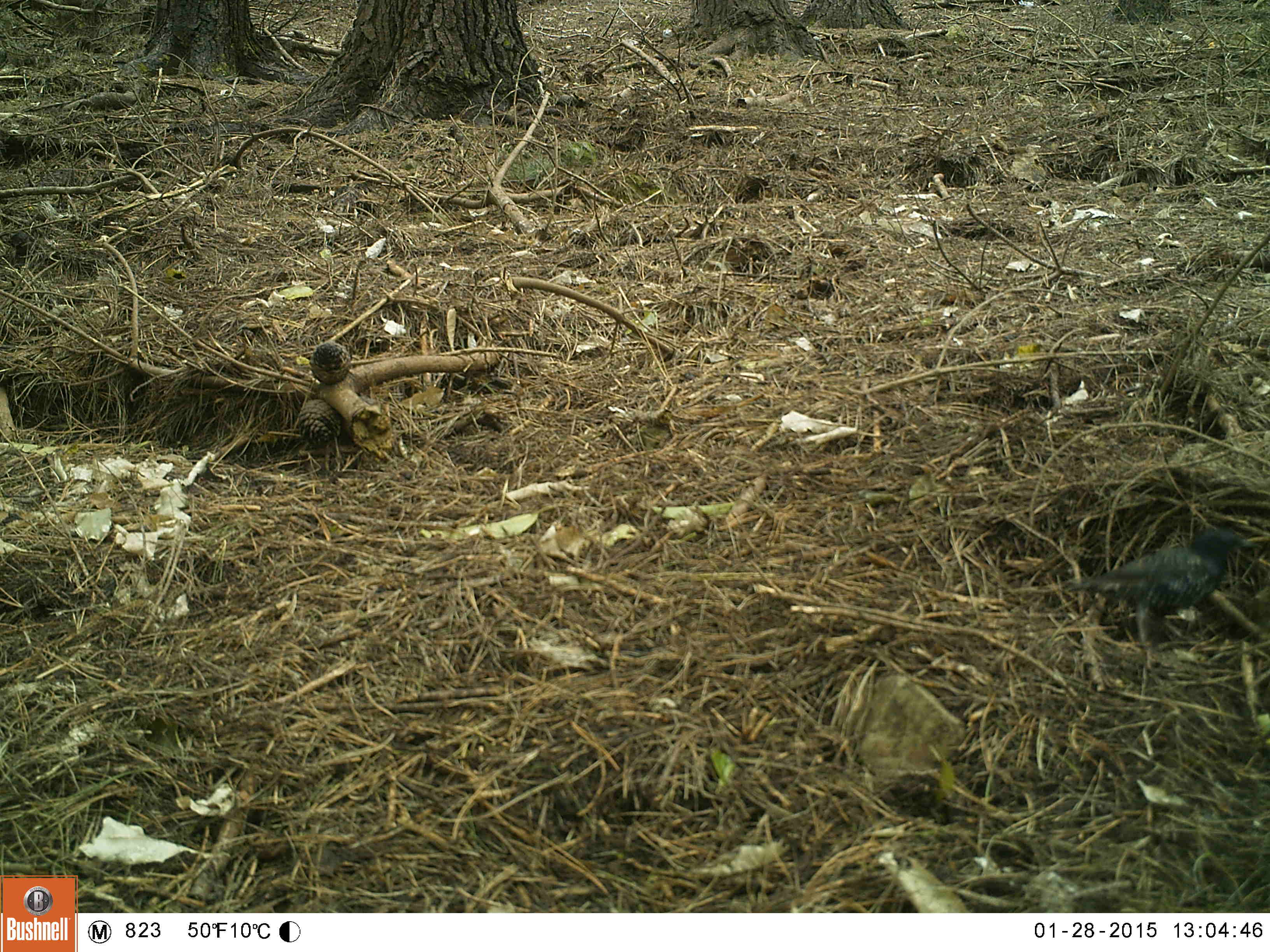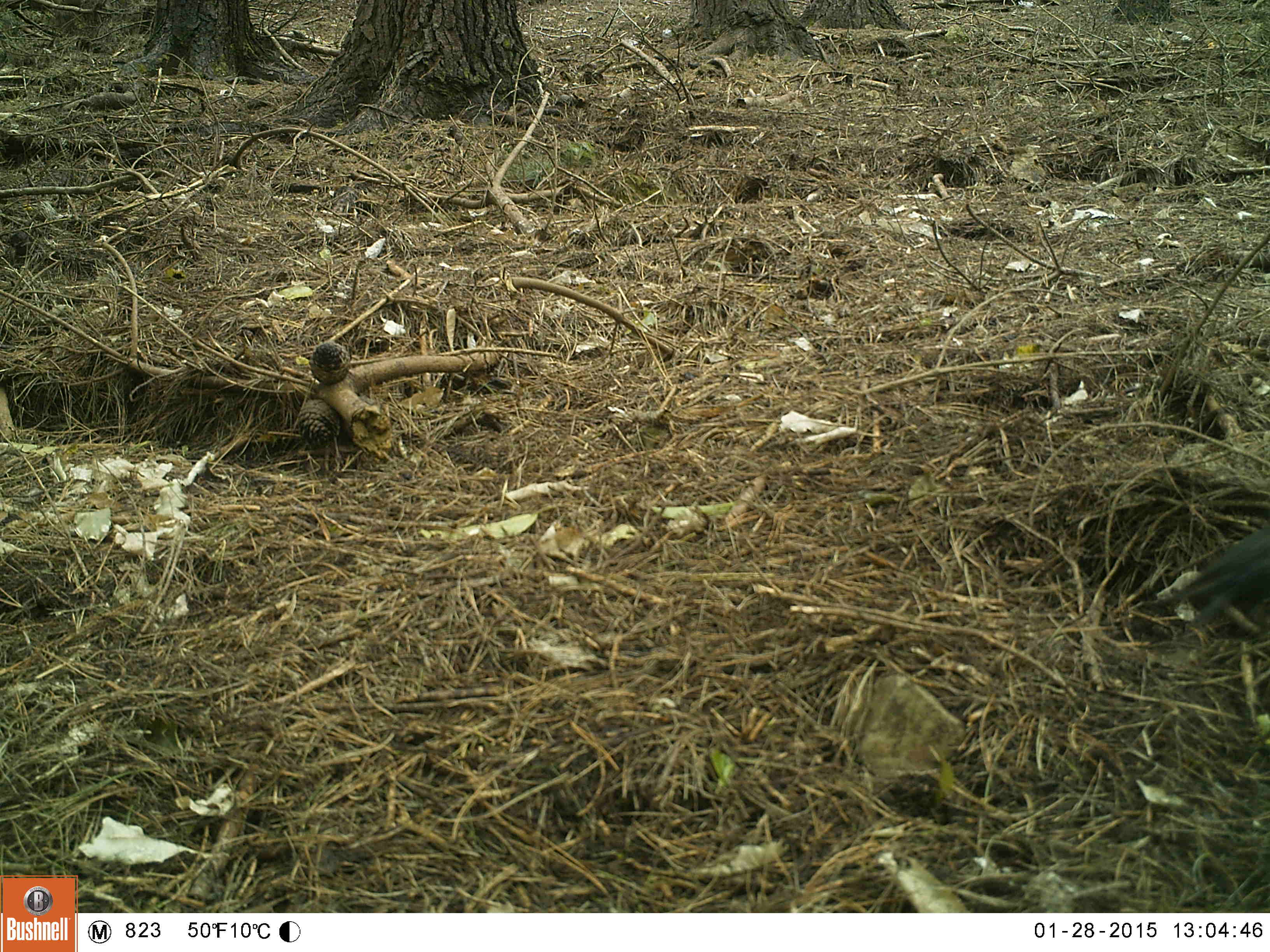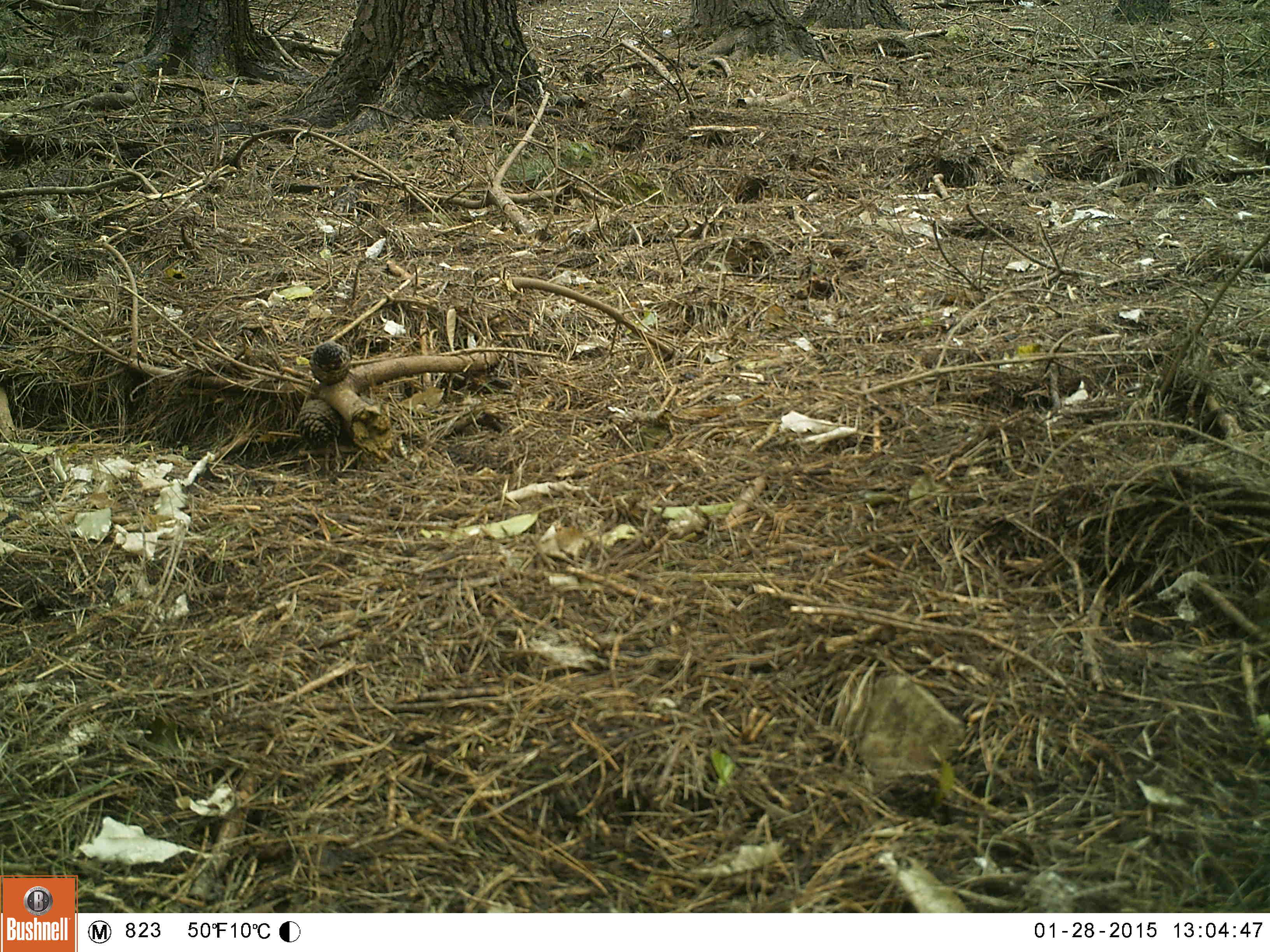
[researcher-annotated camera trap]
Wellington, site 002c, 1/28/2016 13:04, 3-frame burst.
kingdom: Animalia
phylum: Chordata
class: Aves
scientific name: Aves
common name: bird